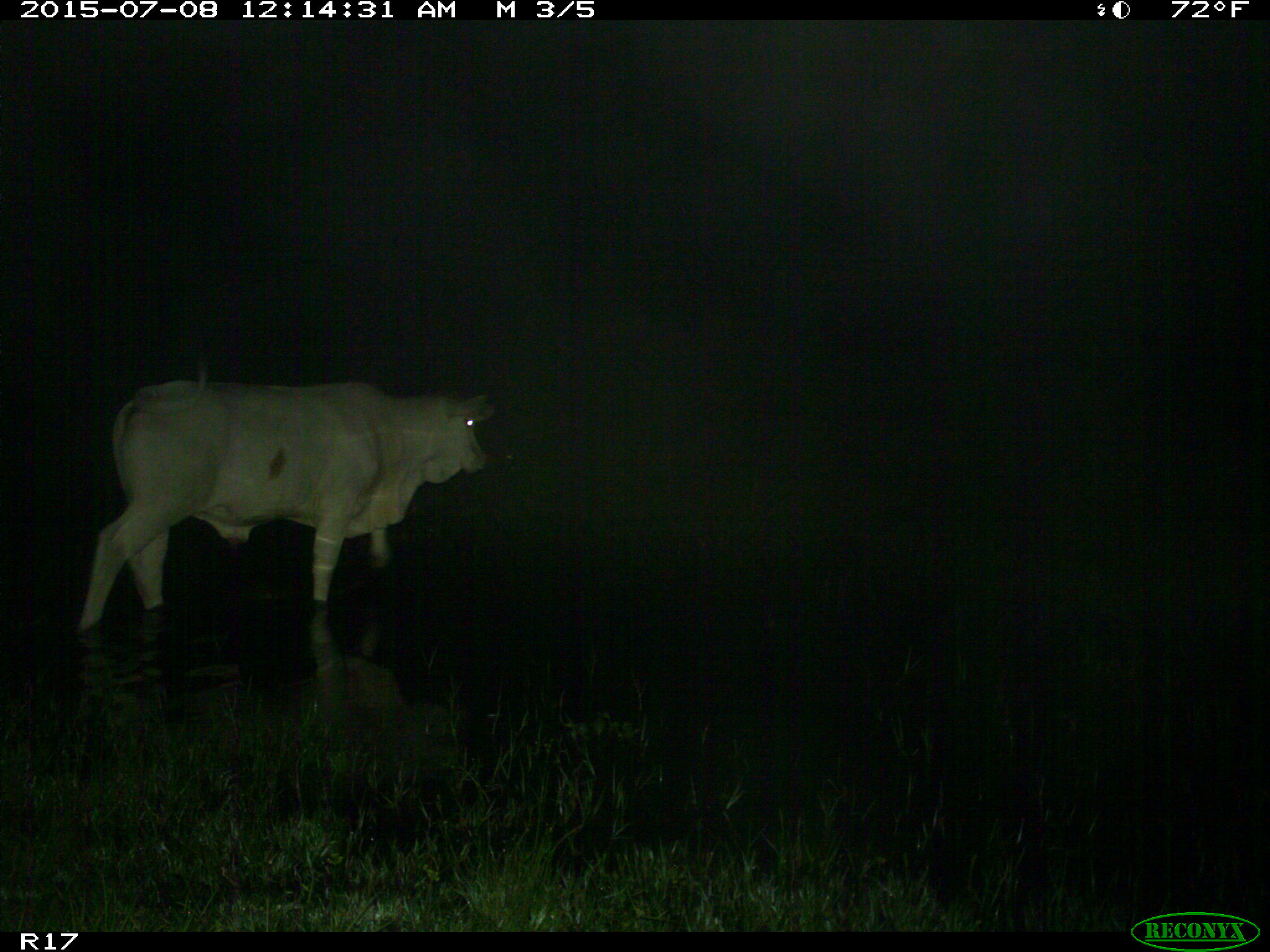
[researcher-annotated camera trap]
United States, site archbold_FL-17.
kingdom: Animalia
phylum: Chordata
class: Mammalia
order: Artiodactyla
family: Bovidae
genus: Bos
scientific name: Bos taurus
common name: domestic cow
Bos taurus (domestic cow).